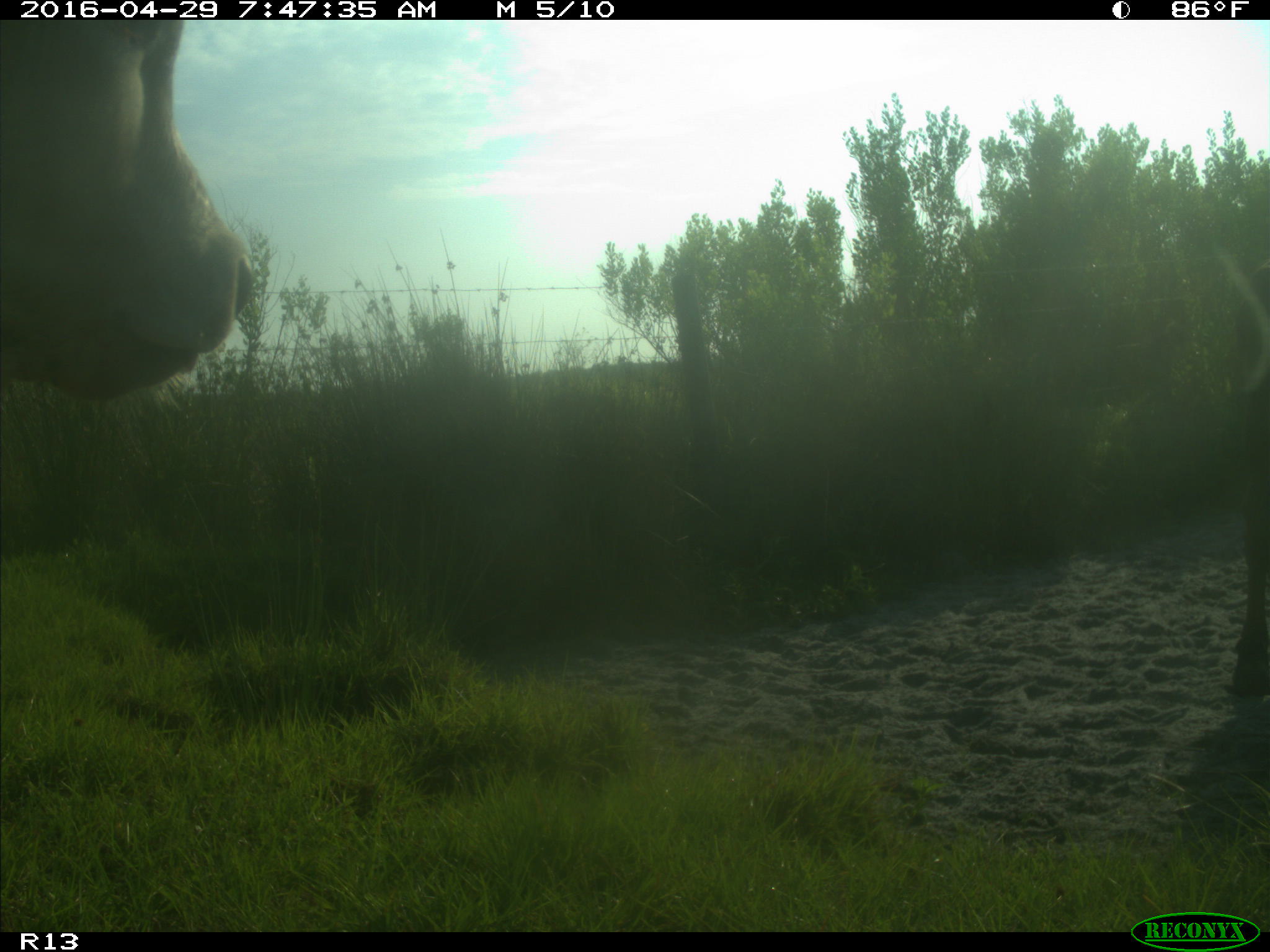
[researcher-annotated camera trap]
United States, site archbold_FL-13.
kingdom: Animalia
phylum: Chordata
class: Mammalia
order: Artiodactyla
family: Bovidae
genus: Bos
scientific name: Bos taurus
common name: domestic cow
Bos taurus (domestic cow).